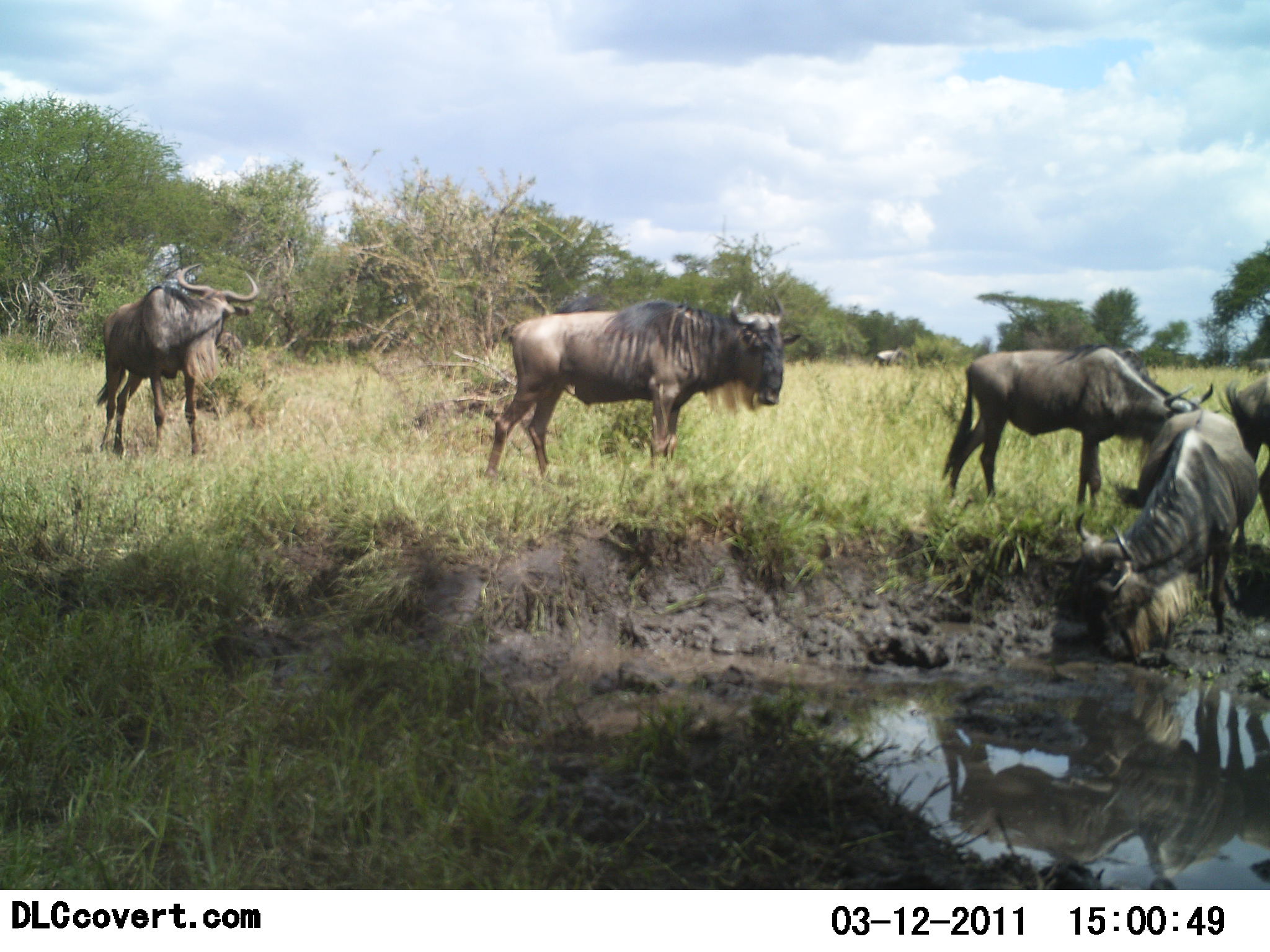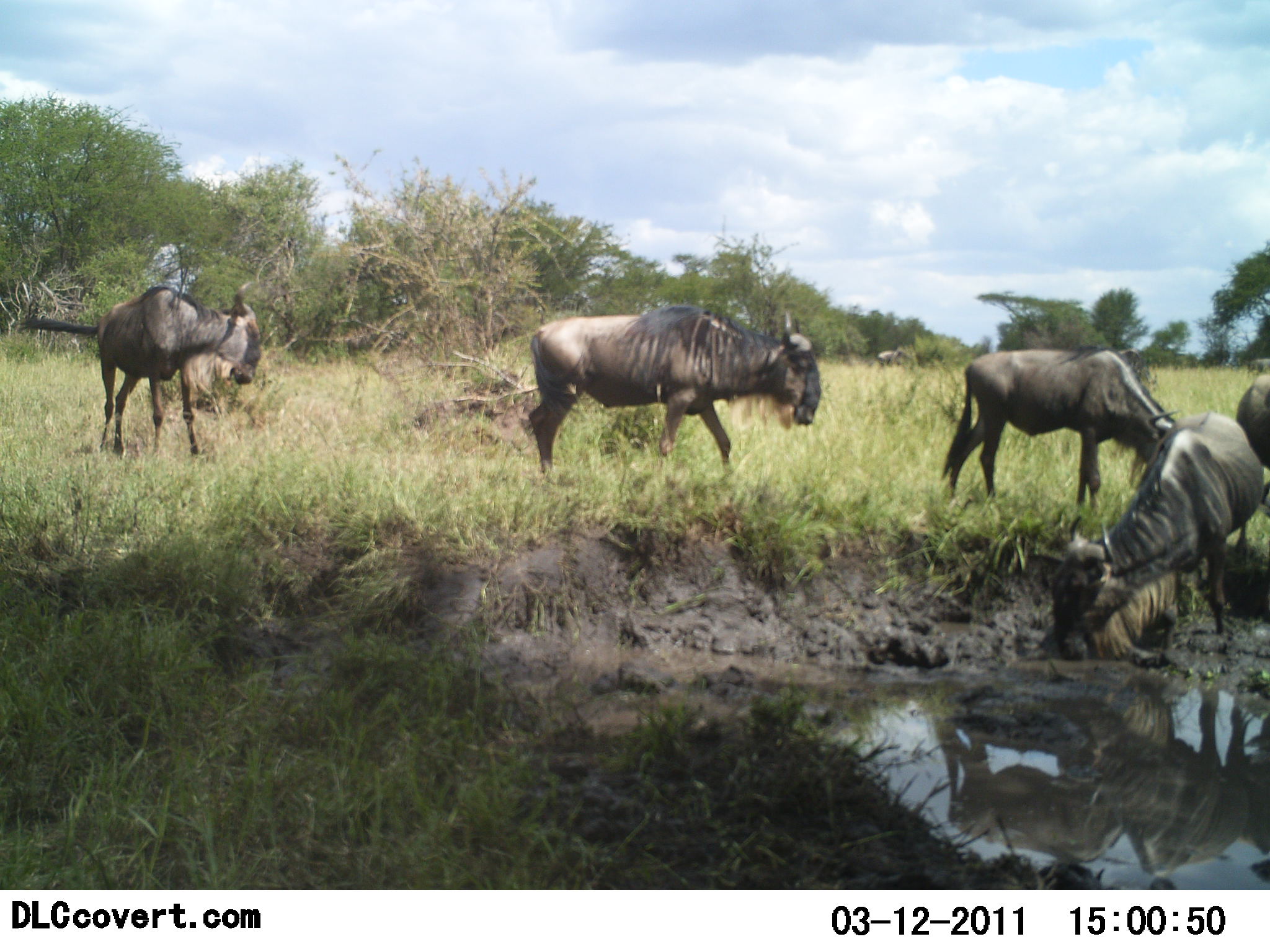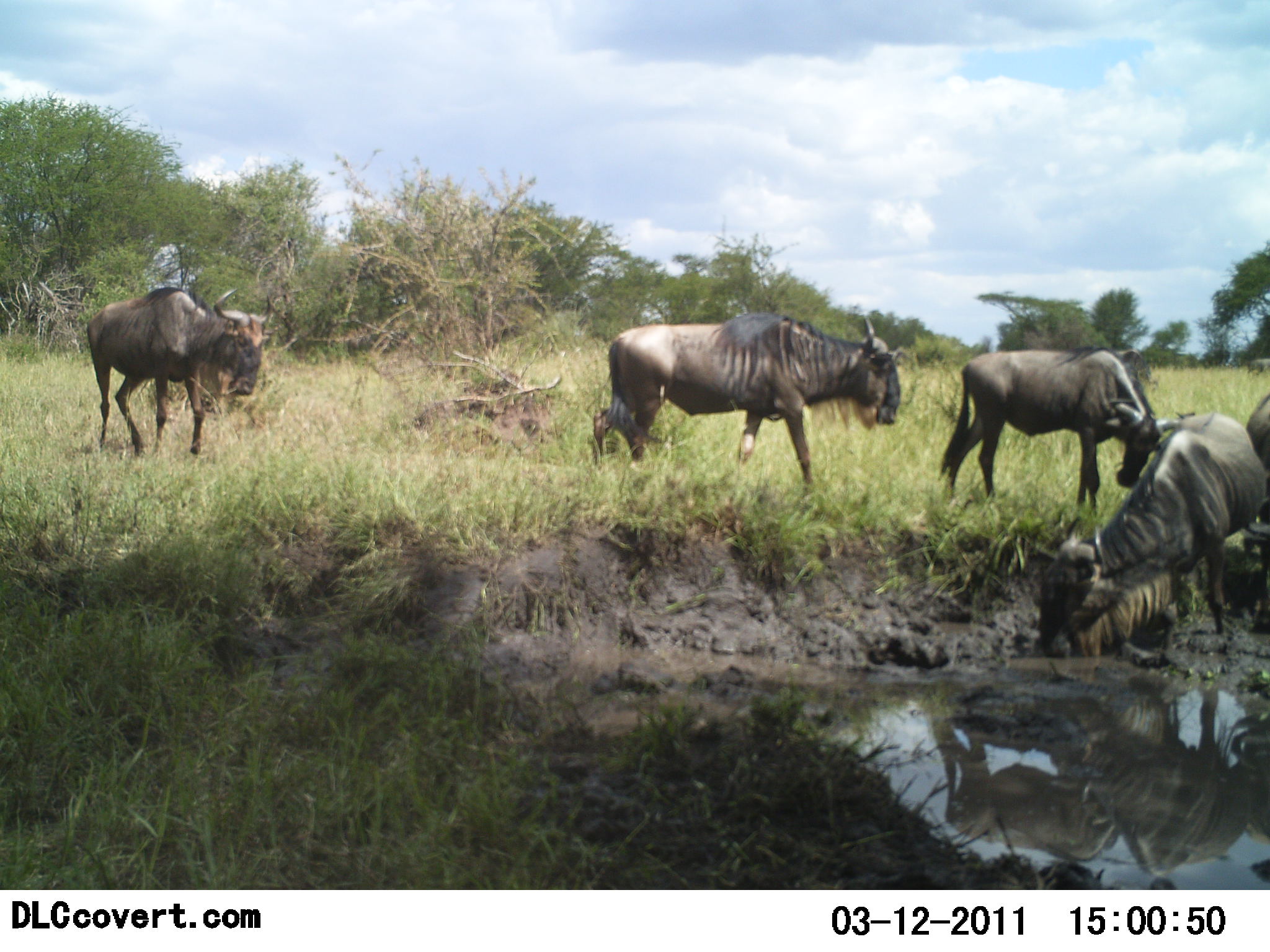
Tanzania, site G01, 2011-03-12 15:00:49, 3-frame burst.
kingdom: Animalia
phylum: Chordata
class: Mammalia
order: Artiodactyla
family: Bovidae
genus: Connochaetes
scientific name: Connochaetes taurinus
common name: blue wildebeest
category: wildebeest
Wildebeest (blue wildebeest) (Connochaetes taurinus), count 5. Behavior (volunteer vote fractions): standing 50%, resting 0%, moving 70%, interacting 0%. Young present (vote fraction): 0%. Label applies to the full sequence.